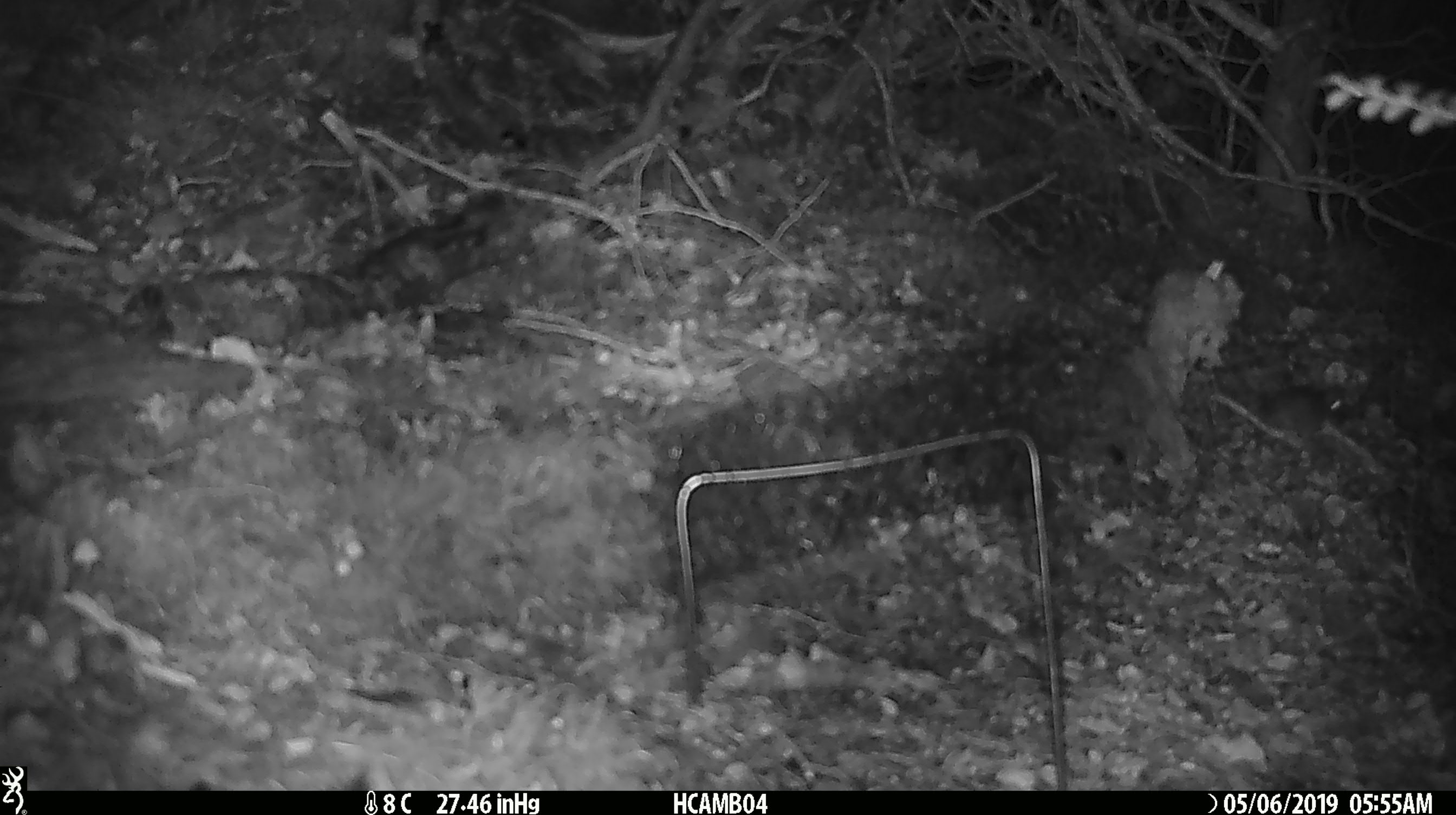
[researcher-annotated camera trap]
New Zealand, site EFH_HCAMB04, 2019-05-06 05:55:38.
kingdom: Animalia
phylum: Chordata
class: Mammalia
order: Rodentia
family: Muridae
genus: Mus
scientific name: Mus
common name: mouse